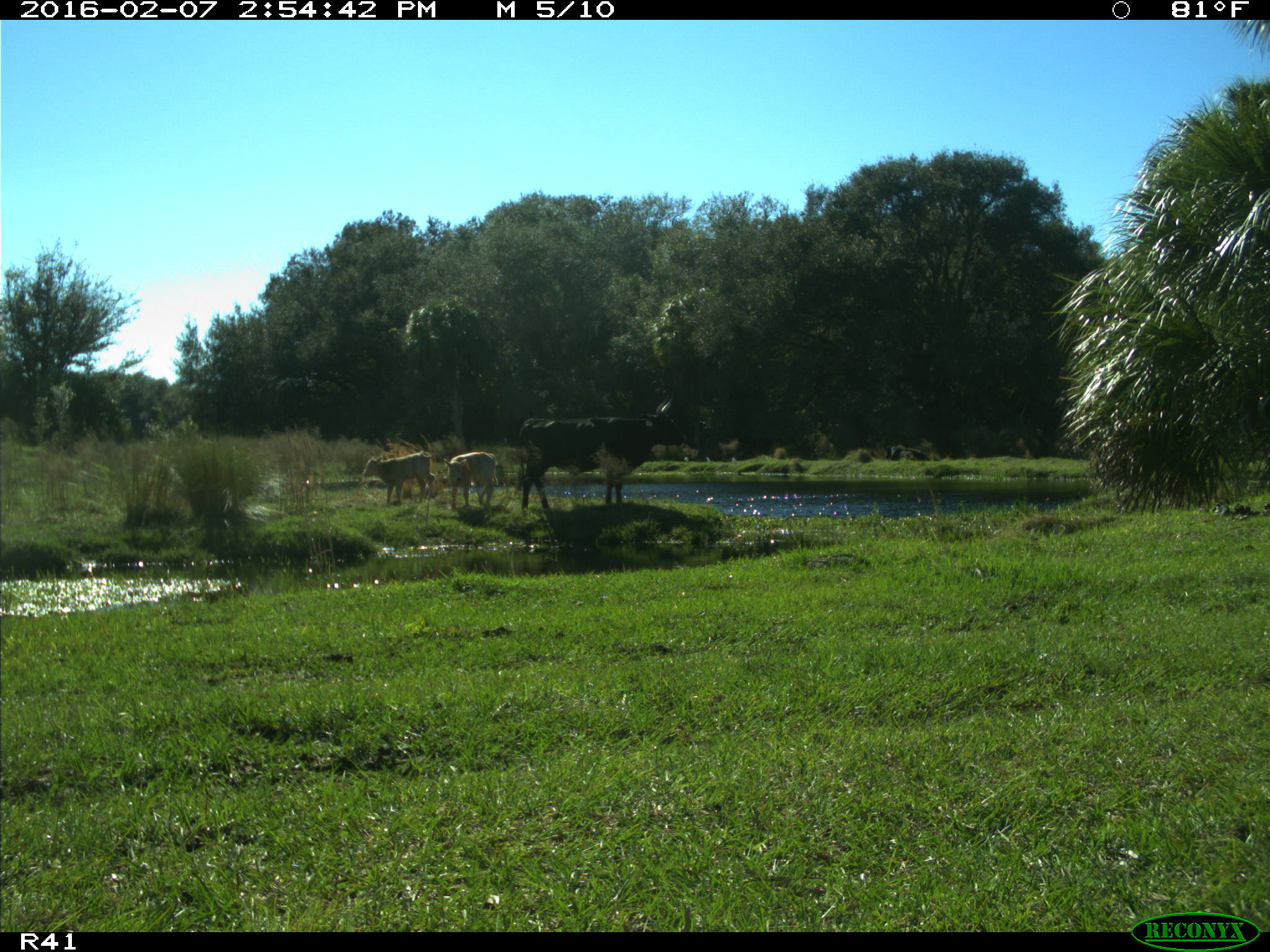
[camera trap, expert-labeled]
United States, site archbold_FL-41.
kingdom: Animalia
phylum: Chordata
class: Mammalia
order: Artiodactyla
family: Bovidae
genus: Bos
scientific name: Bos taurus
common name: domestic cow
Bos taurus (domestic cow).